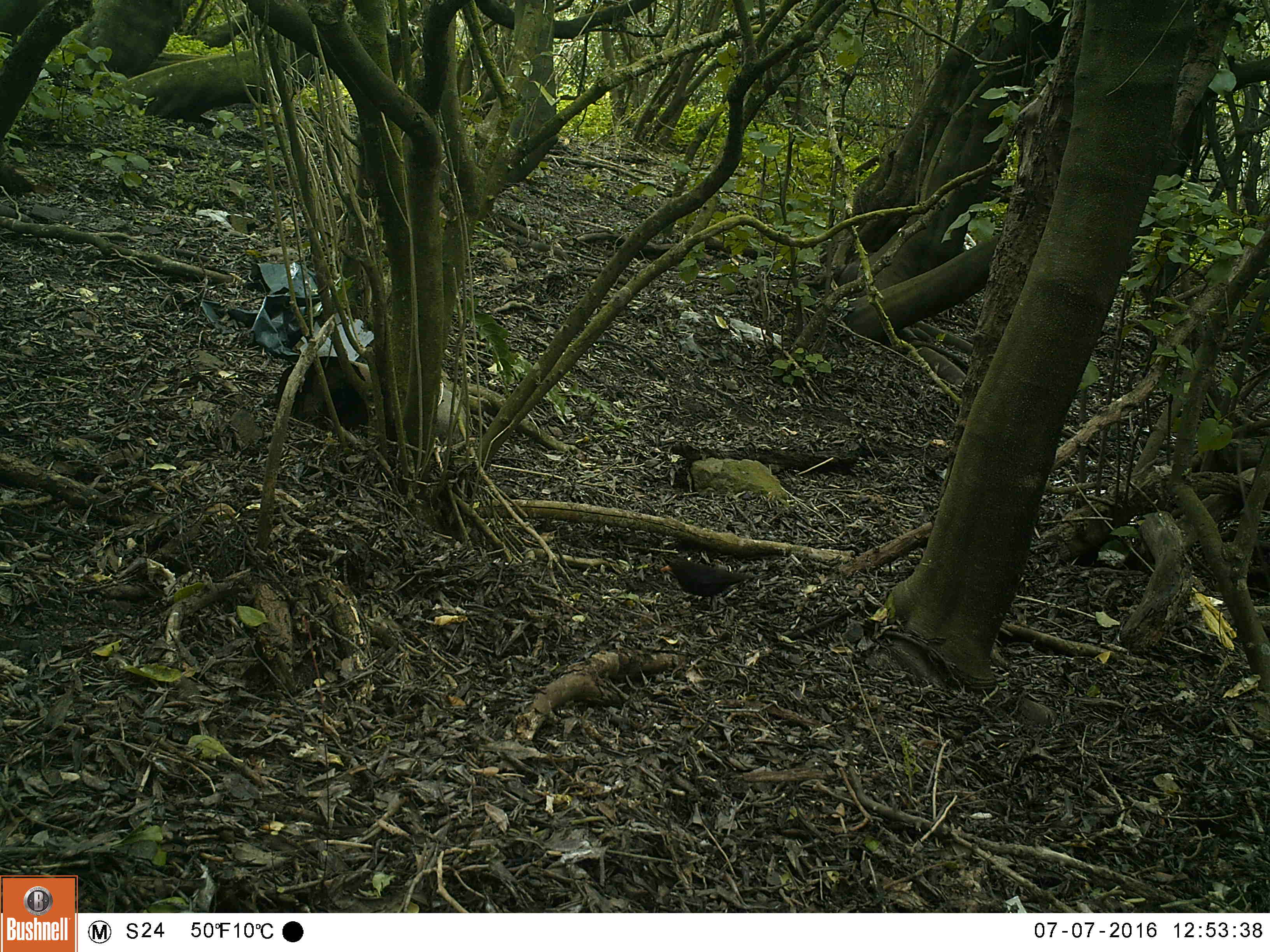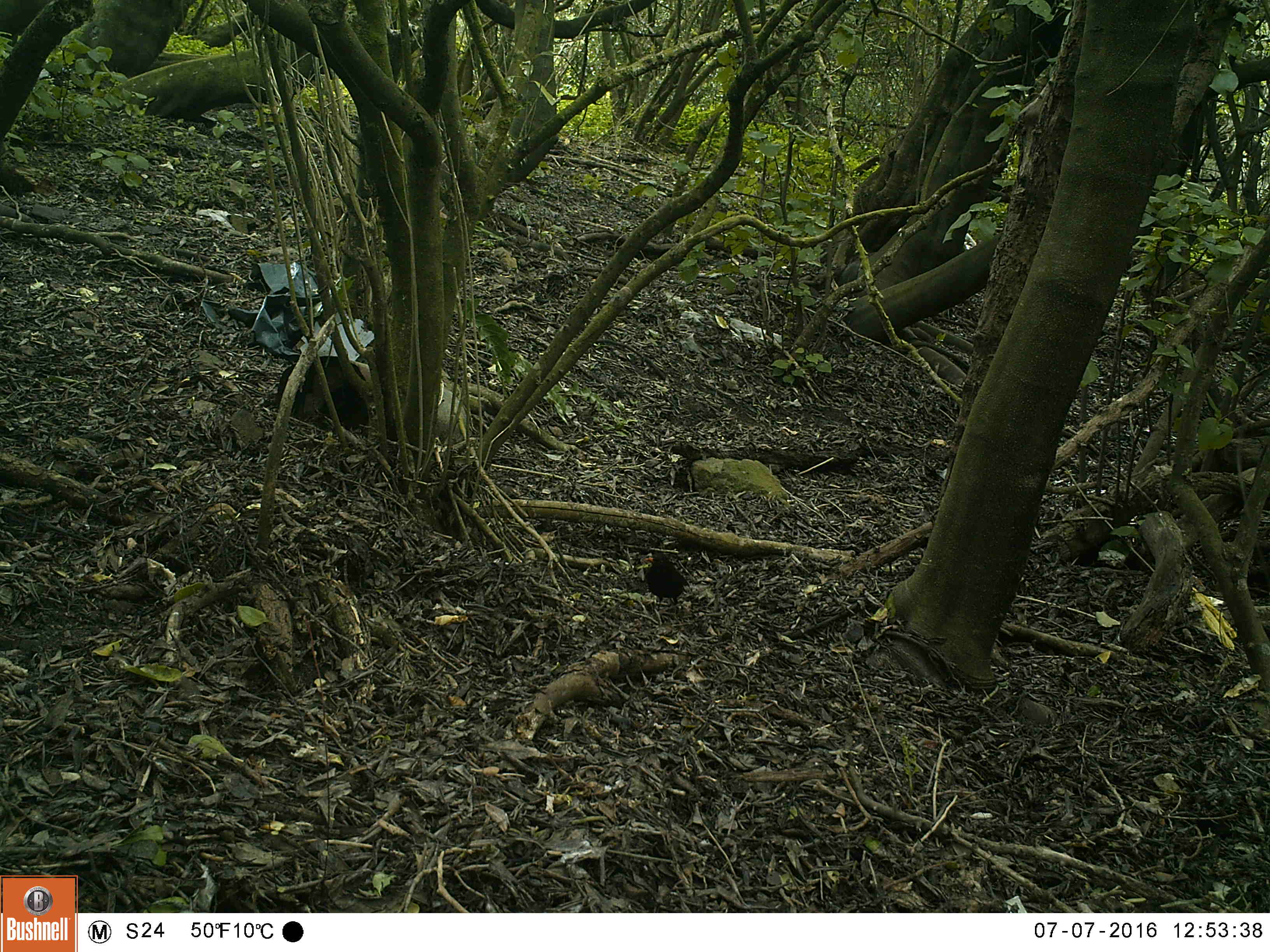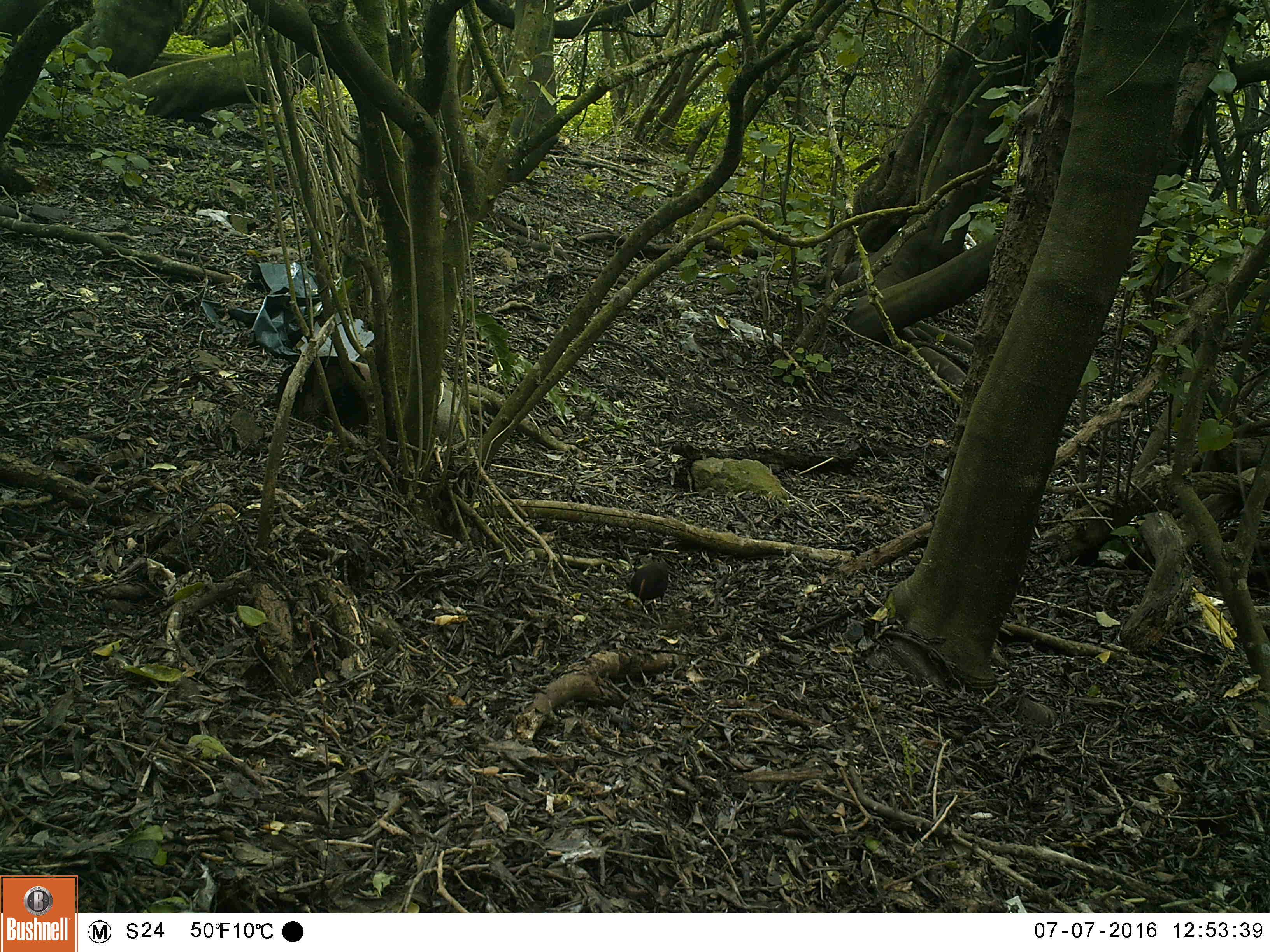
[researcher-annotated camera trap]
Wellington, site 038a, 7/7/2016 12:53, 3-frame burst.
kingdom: Animalia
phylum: Chordata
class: Aves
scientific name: Aves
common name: bird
Bird (Aves).